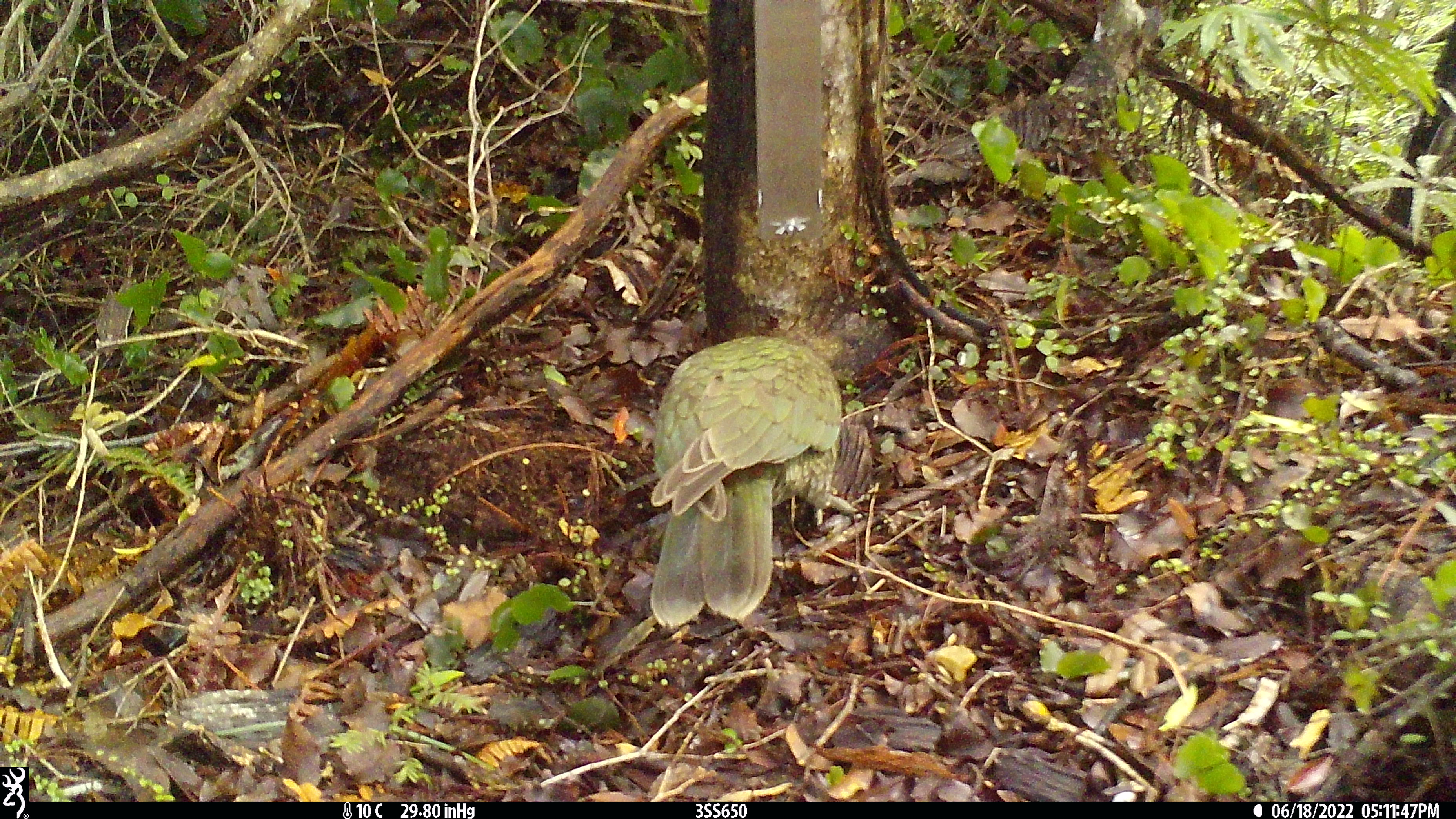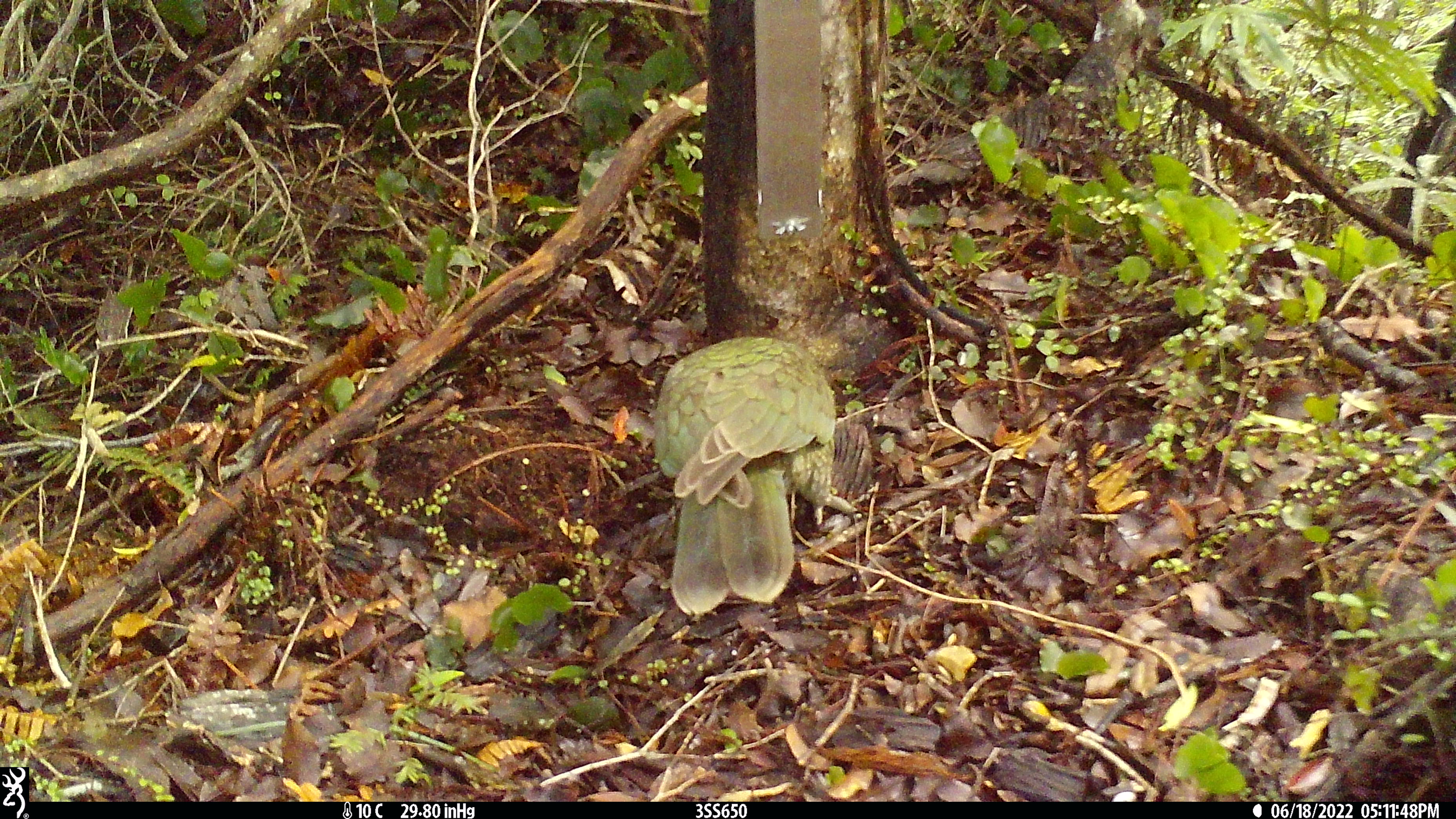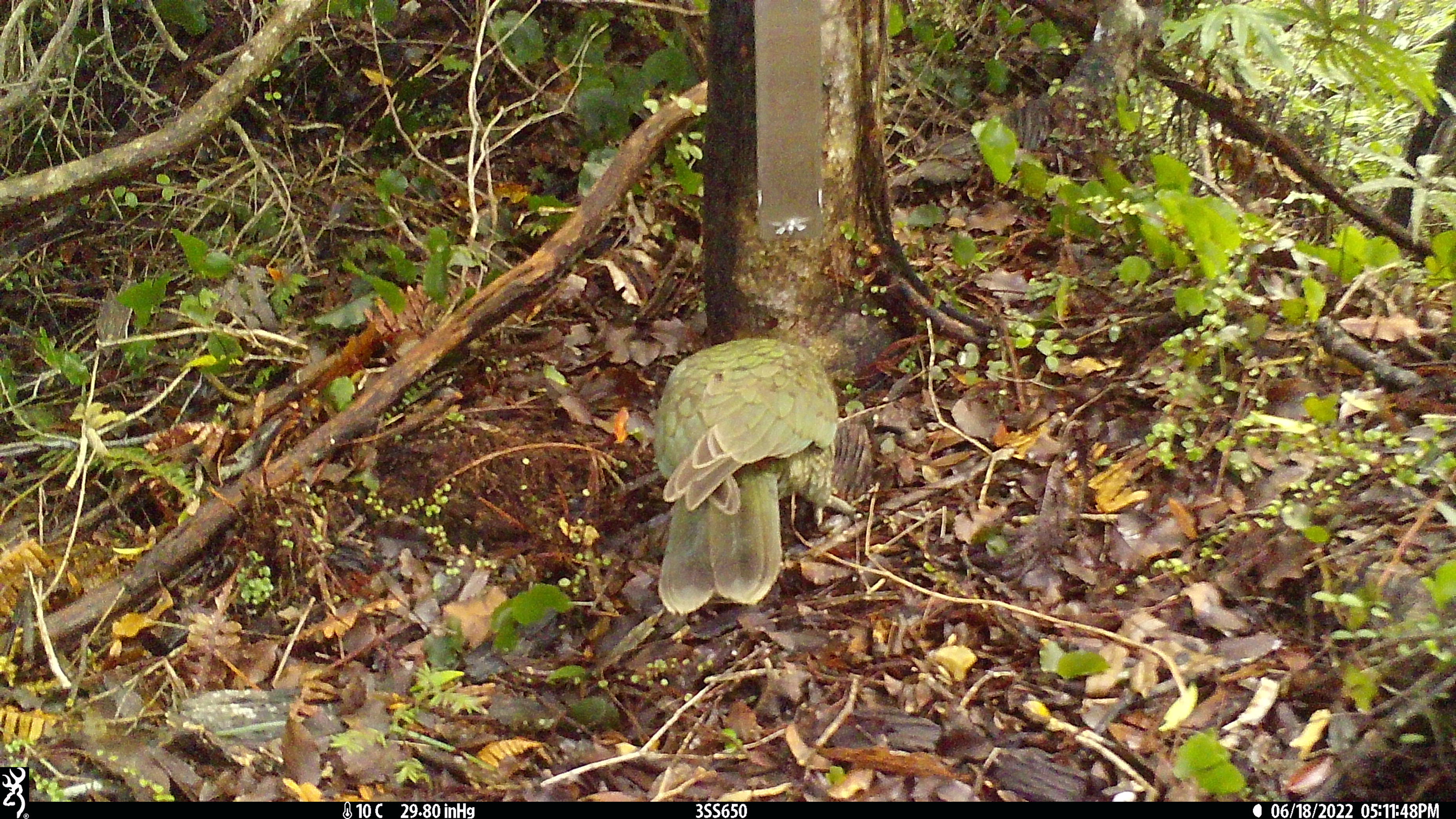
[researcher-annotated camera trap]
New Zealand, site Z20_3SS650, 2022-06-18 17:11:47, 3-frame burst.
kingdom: Animalia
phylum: Chordata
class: Aves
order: Psittaciformes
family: Strigopidae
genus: Nestor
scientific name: Nestor notabilis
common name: kea